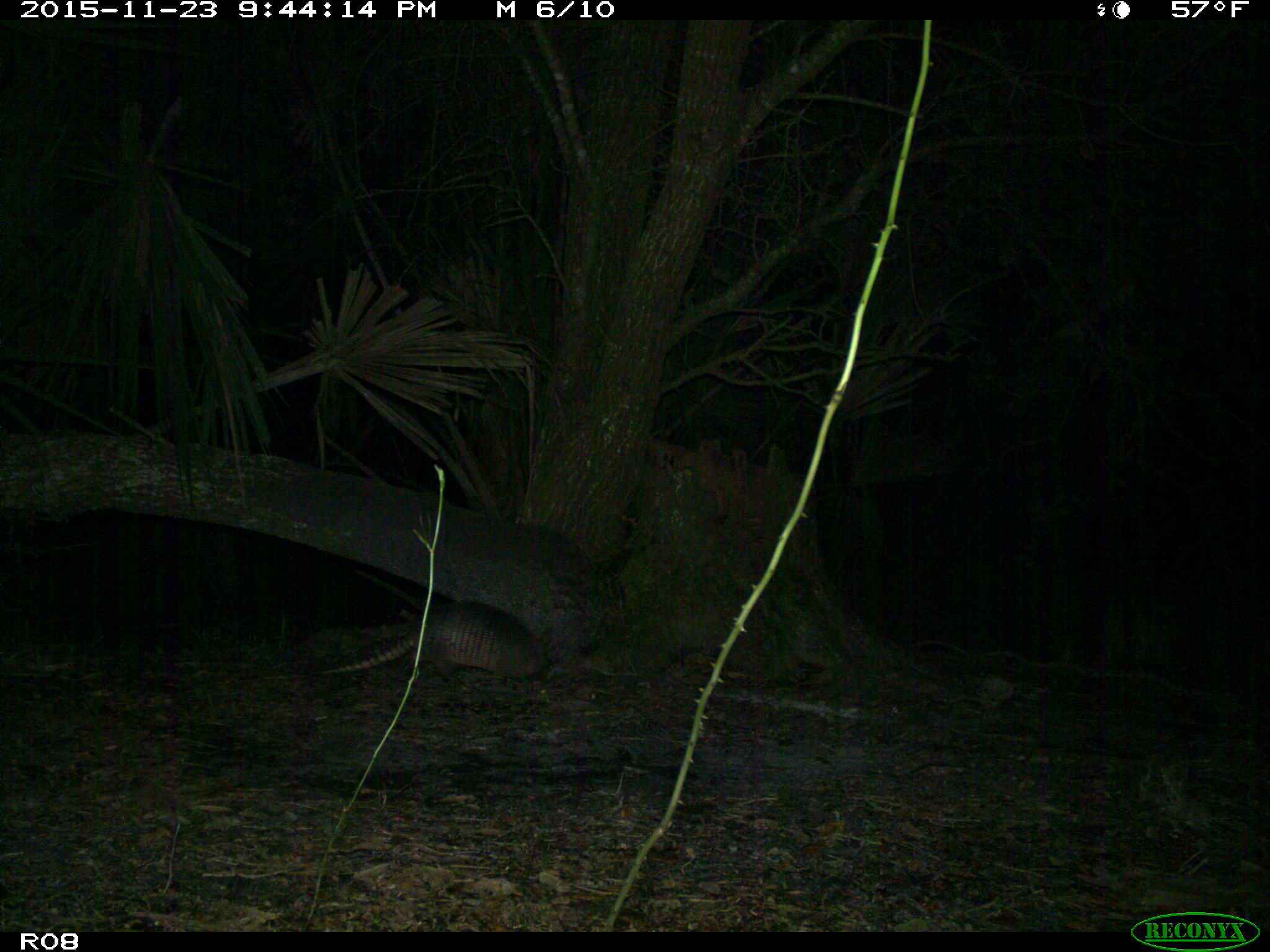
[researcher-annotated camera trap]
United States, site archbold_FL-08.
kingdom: Animalia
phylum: Chordata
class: Mammalia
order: Cingulata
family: Dasypodidae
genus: Dasypus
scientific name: Dasypus novemcinctus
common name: nine-banded armadillo